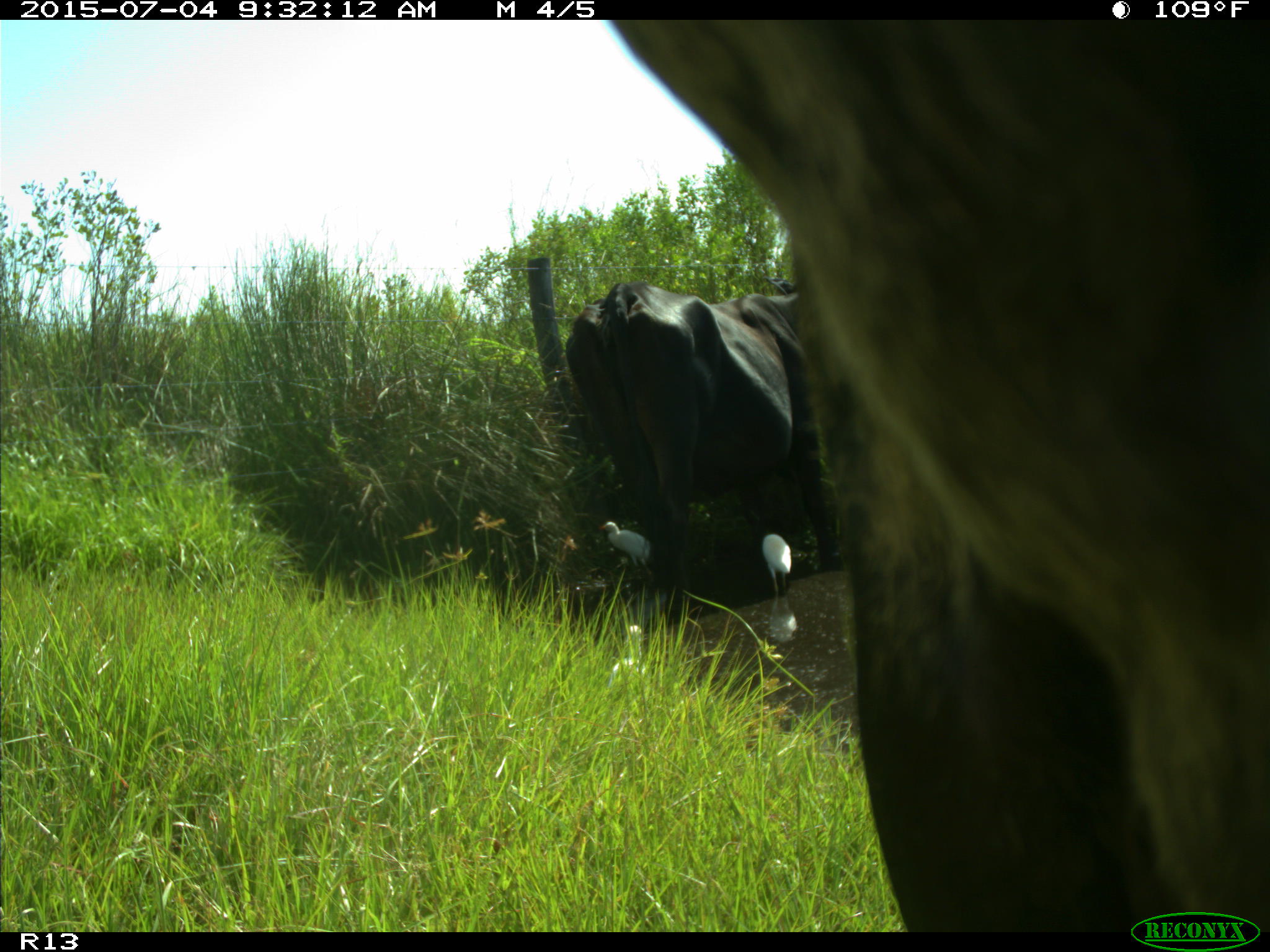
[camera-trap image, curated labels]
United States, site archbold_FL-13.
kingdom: Animalia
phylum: Chordata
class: Mammalia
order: Artiodactyla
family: Bovidae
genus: Bos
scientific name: Bos taurus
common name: domestic cow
Bos taurus (domestic cow).